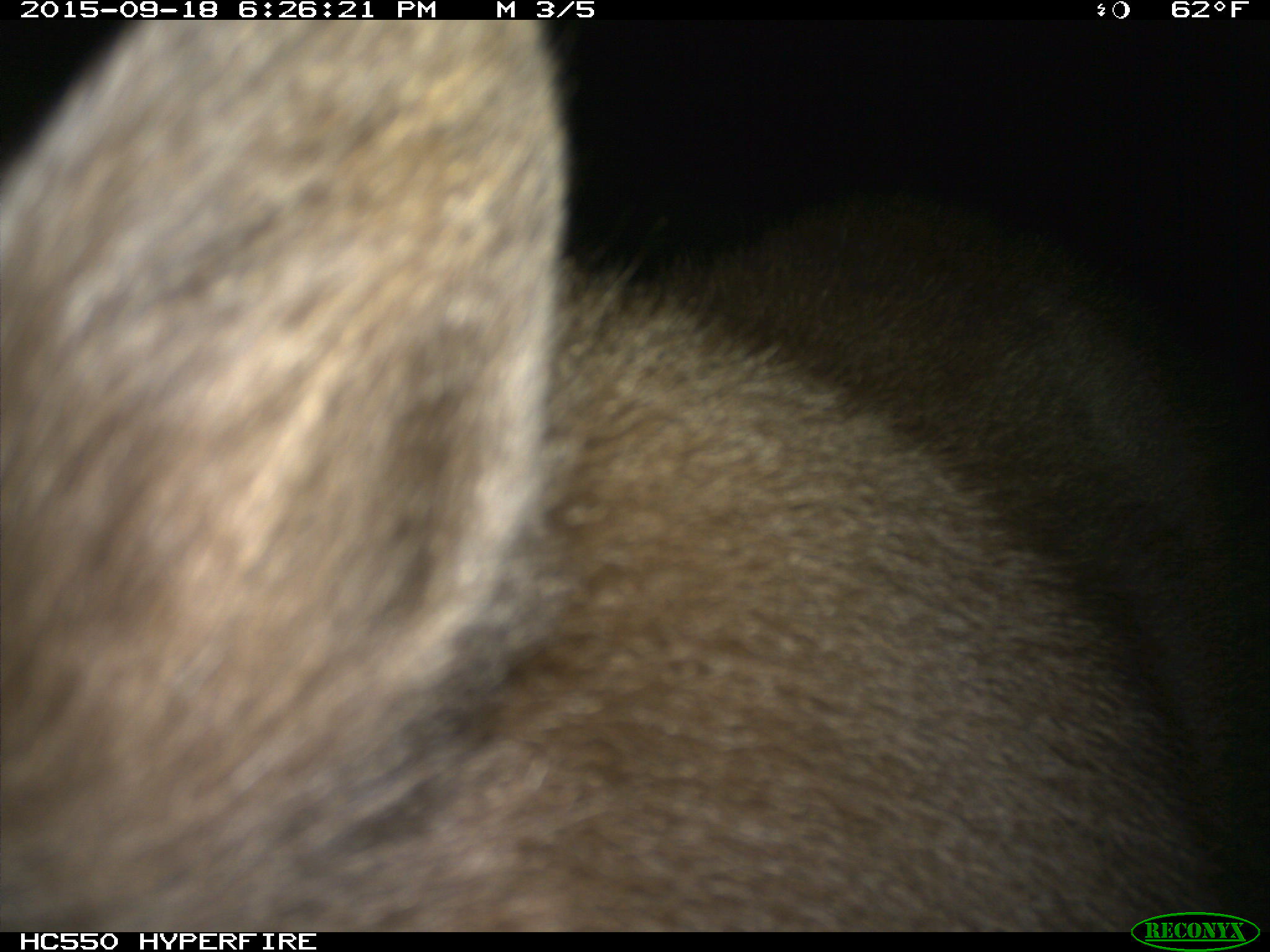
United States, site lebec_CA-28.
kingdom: Animalia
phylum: Chordata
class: Mammalia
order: Carnivora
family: Ursidae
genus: Ursus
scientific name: Ursus americanus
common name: american black bear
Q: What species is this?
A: Ursus americanus (american black bear).